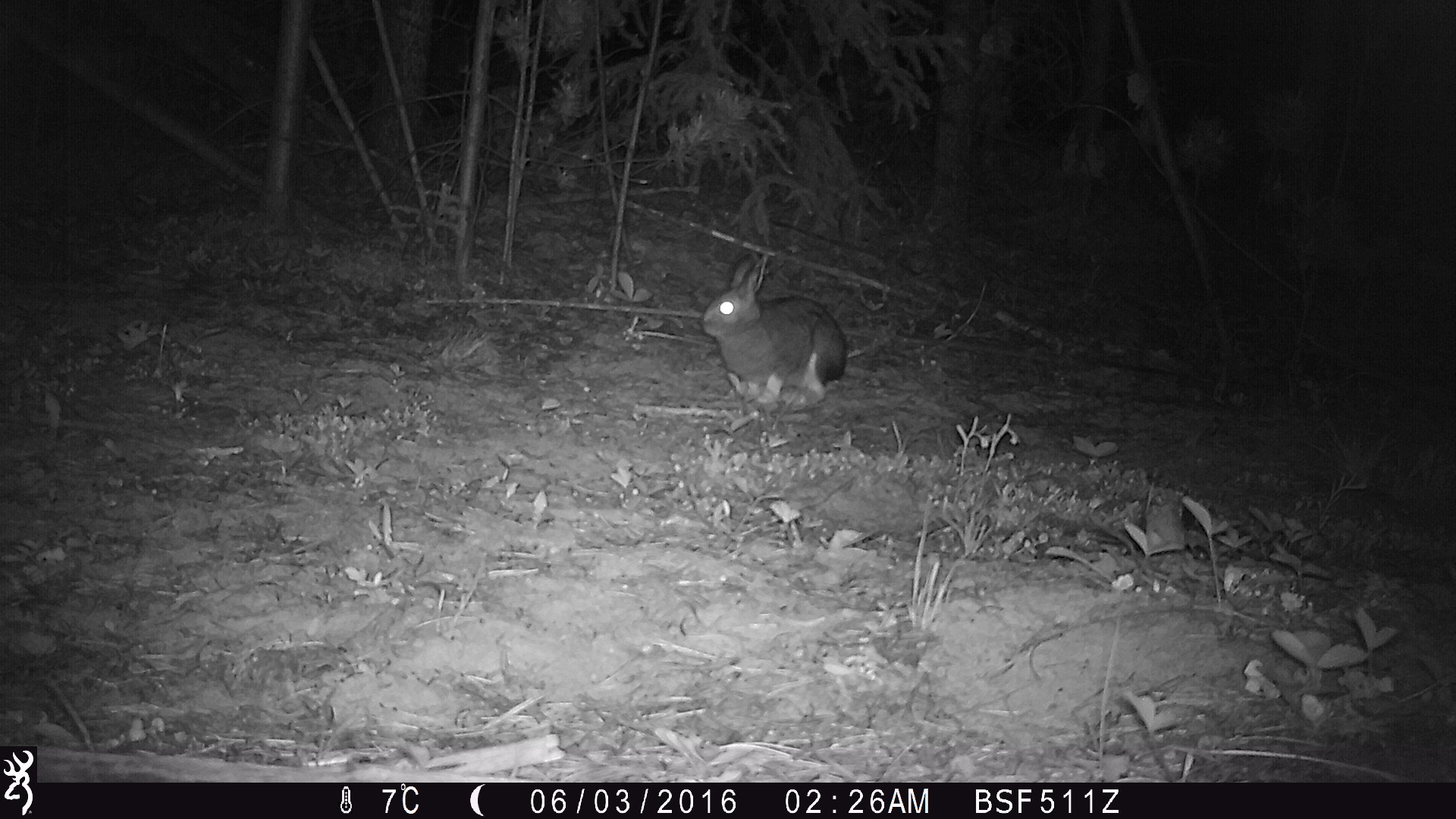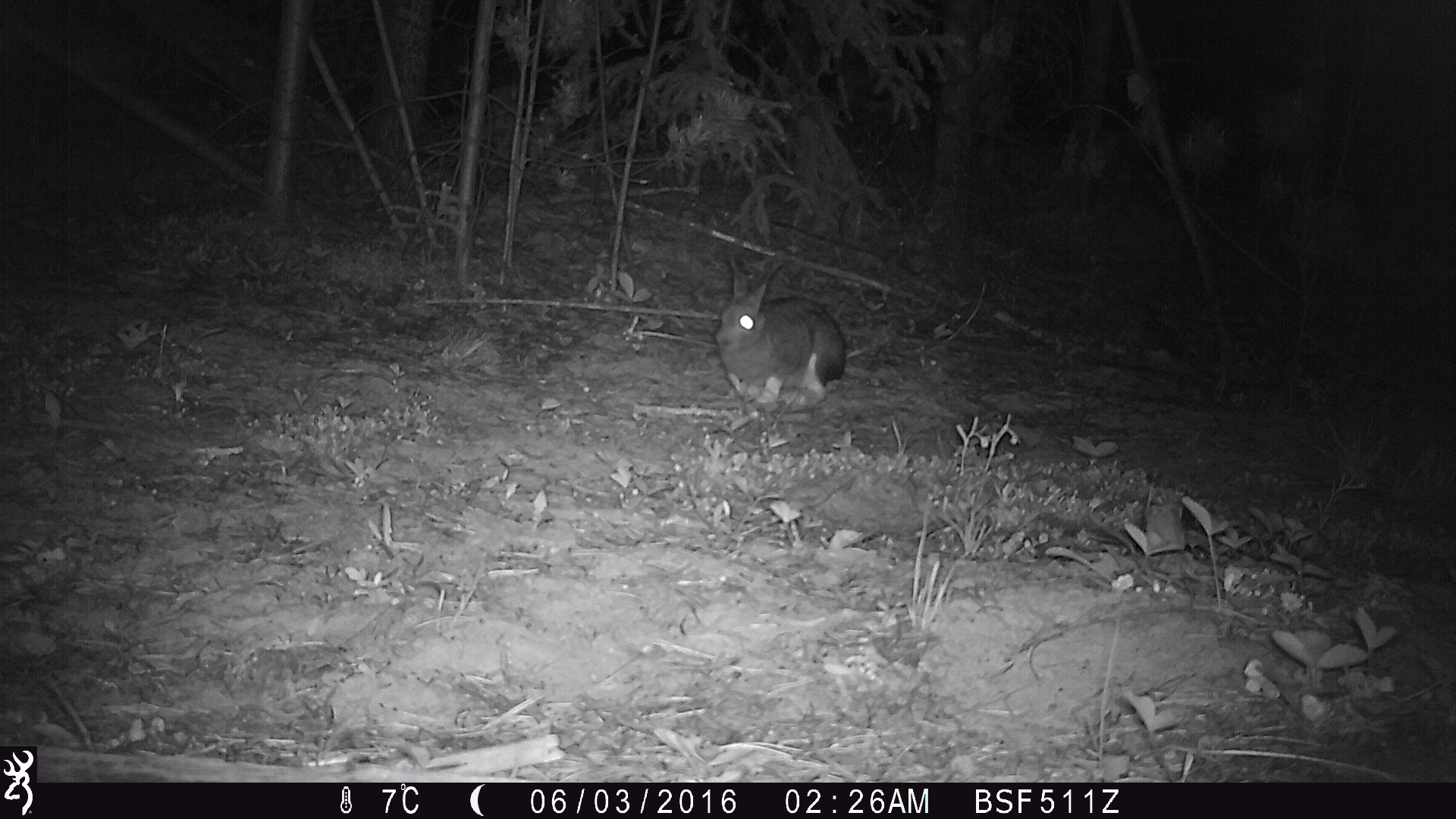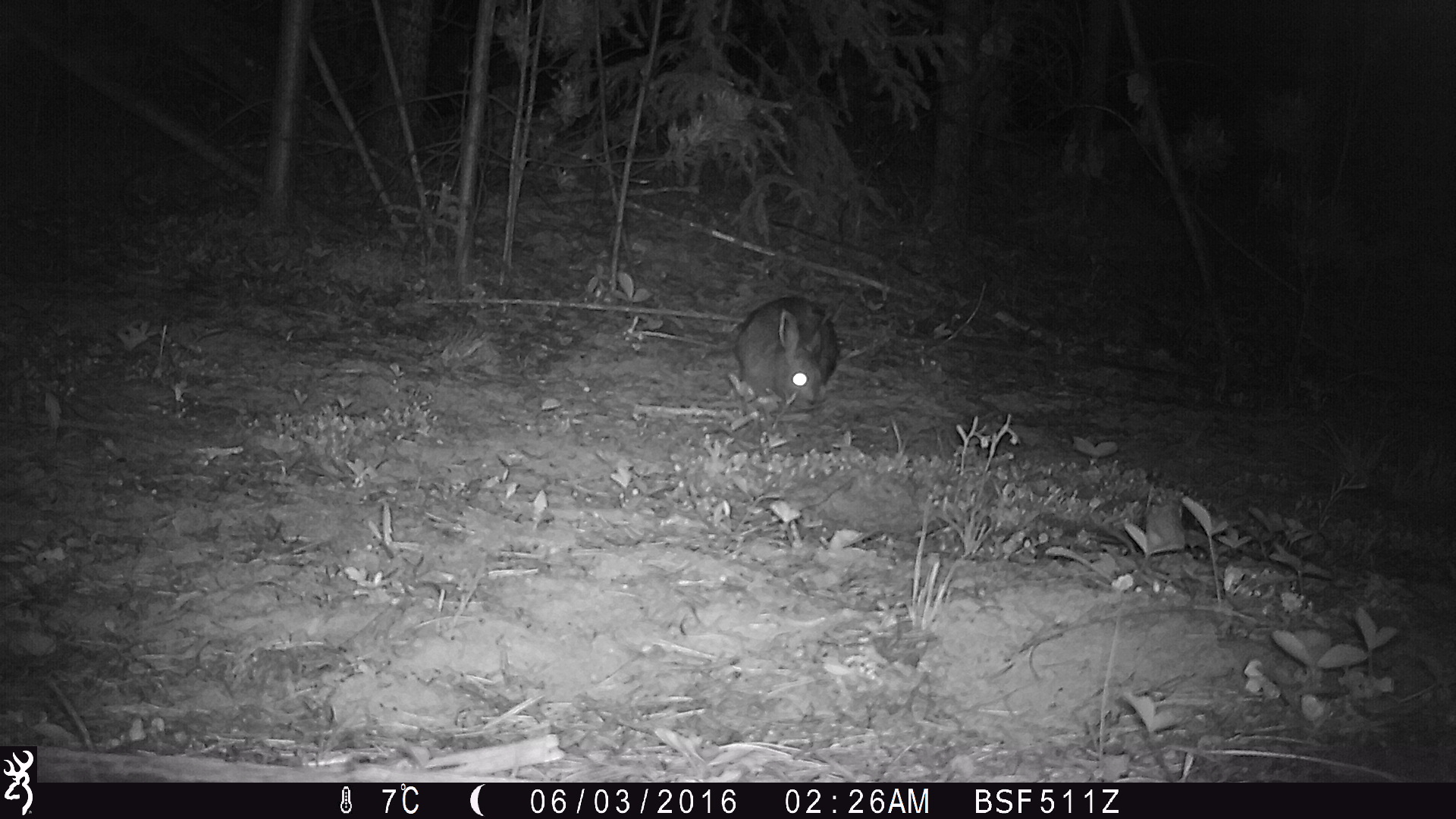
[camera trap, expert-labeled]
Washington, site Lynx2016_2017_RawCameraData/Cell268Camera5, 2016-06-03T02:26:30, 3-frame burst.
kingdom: Animalia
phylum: Chordata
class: Mammalia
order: Lagomorpha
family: Leporidae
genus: Lepus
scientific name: Lepus americanus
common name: snowshoe hare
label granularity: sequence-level